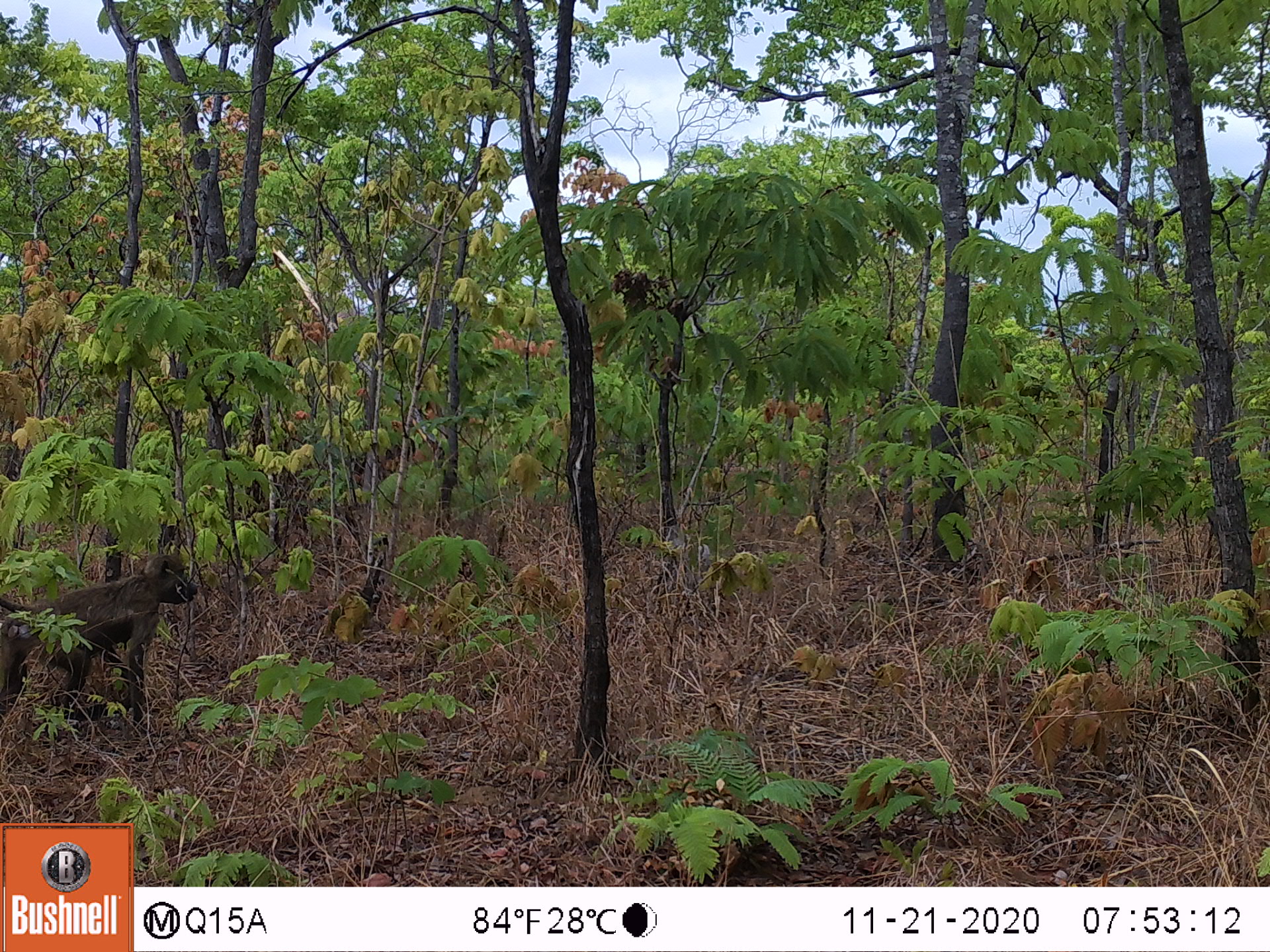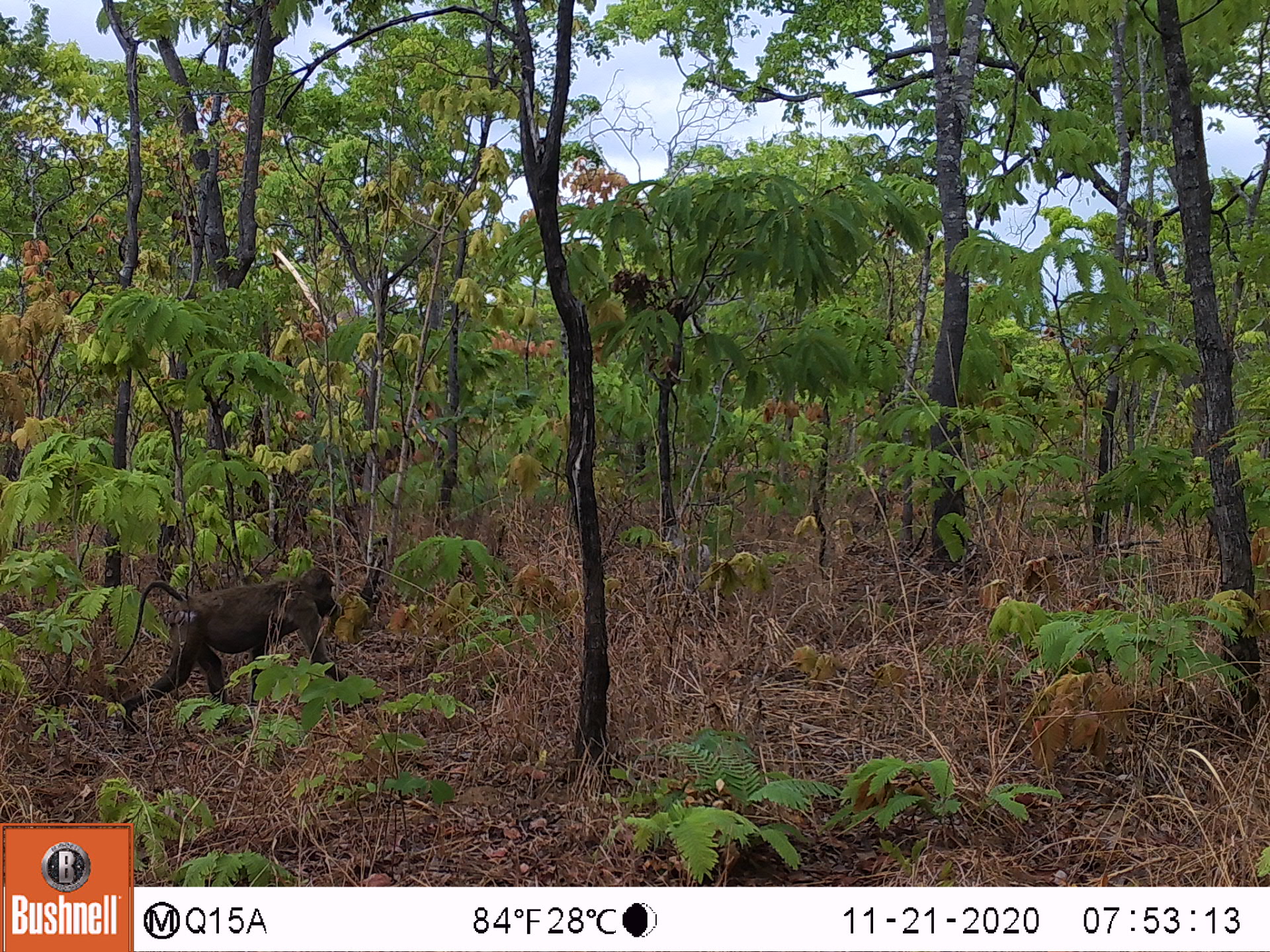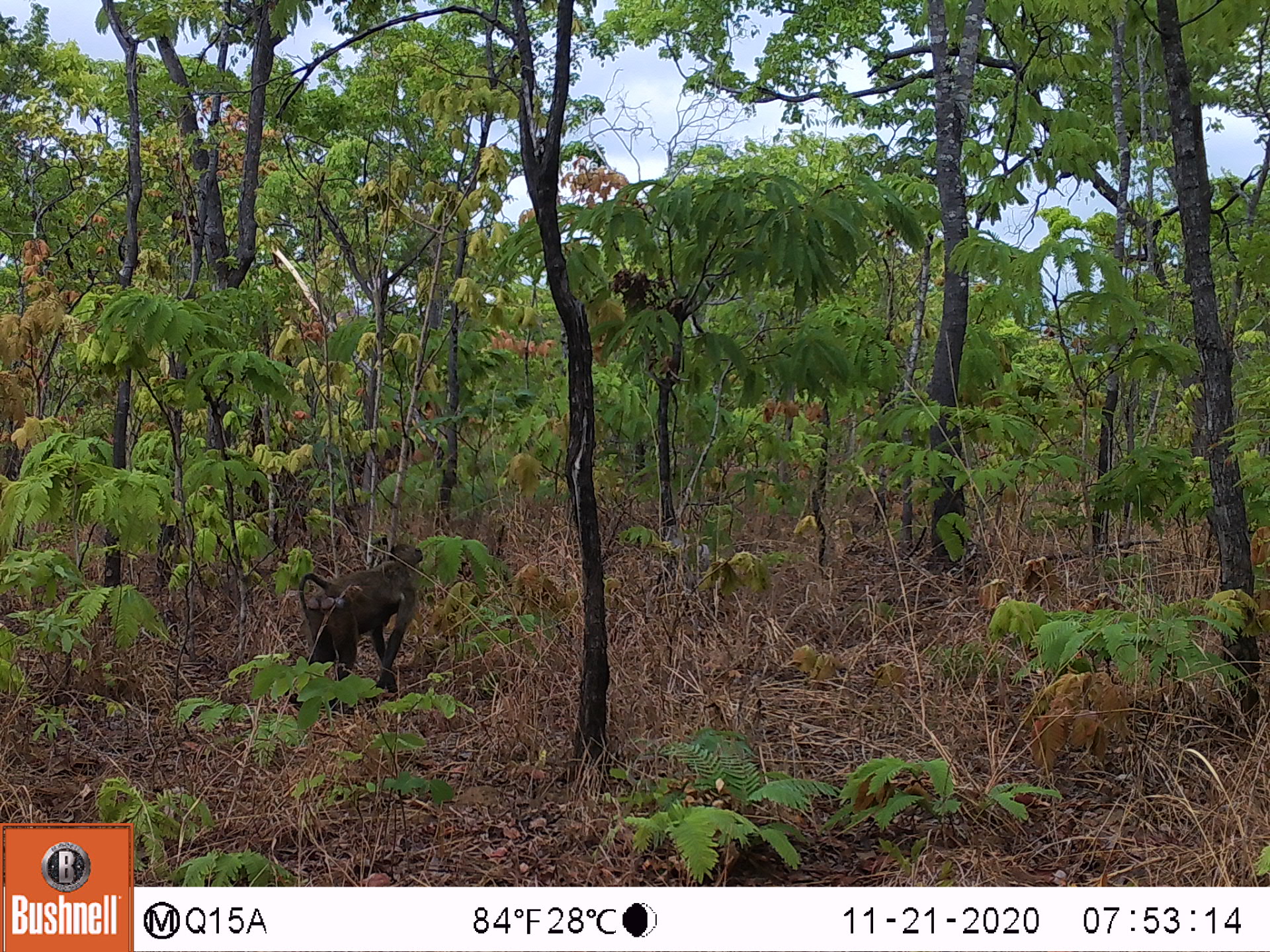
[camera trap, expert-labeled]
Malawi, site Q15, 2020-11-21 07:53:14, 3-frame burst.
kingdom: Animalia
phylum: Chordata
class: Mammalia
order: Primates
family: Cercopithecidae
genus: Papio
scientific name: Papio cynocephalus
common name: yellow baboon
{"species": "yellow baboon (Papio cynocephalus)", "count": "1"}